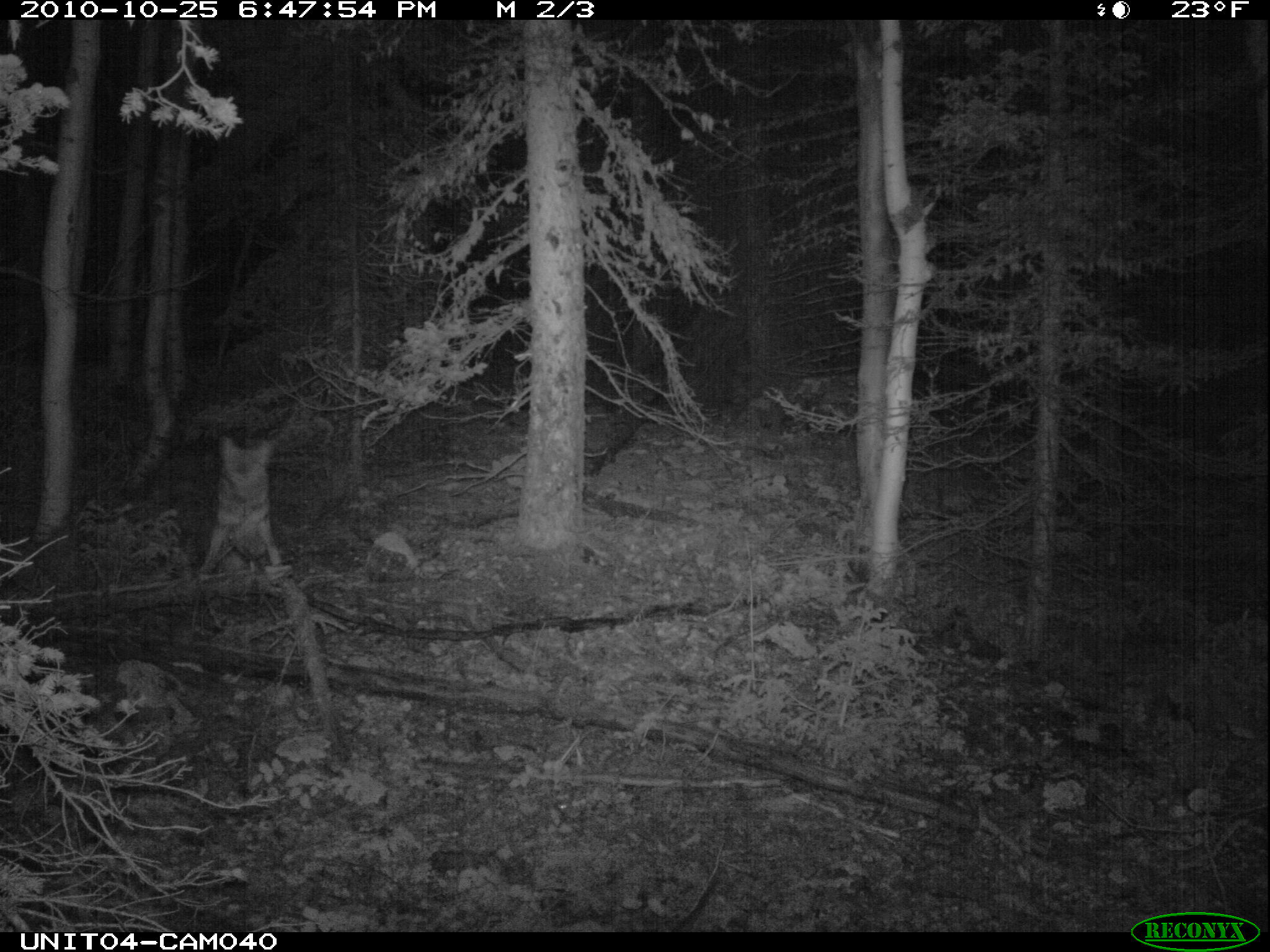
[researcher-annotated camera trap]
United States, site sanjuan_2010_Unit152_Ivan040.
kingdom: Animalia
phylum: Chordata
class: Mammalia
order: Carnivora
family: Canidae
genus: Canis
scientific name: Canis latrans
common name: coyote